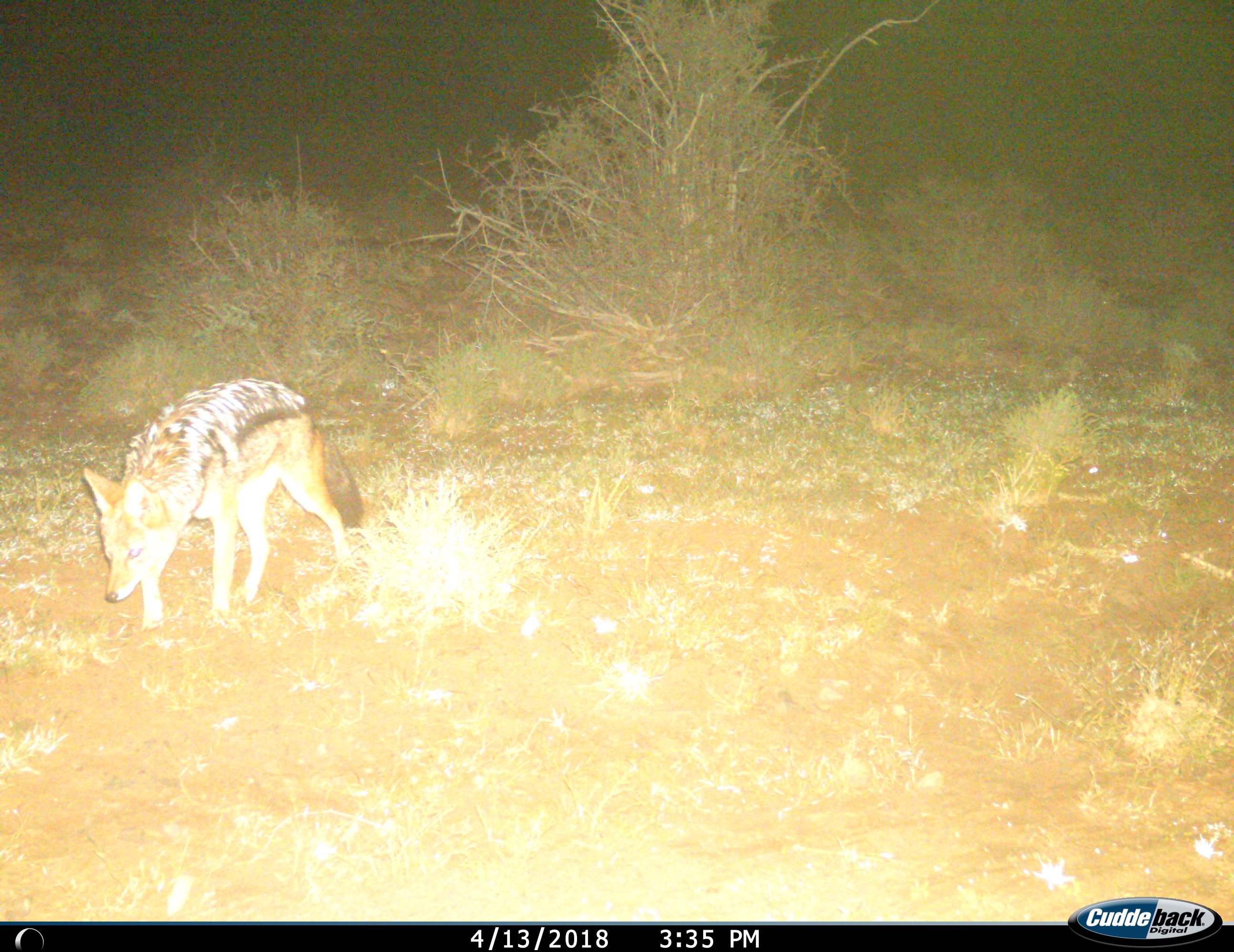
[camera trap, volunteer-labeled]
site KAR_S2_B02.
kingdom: Animalia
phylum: Chordata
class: Mammalia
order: Carnivora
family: Canidae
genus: Lupulella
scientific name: Lupulella mesomelas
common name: black-backed jackal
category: jackalblackbacked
Jackalblackbacked (black-backed jackal) (Lupulella mesomelas), count 1. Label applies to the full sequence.